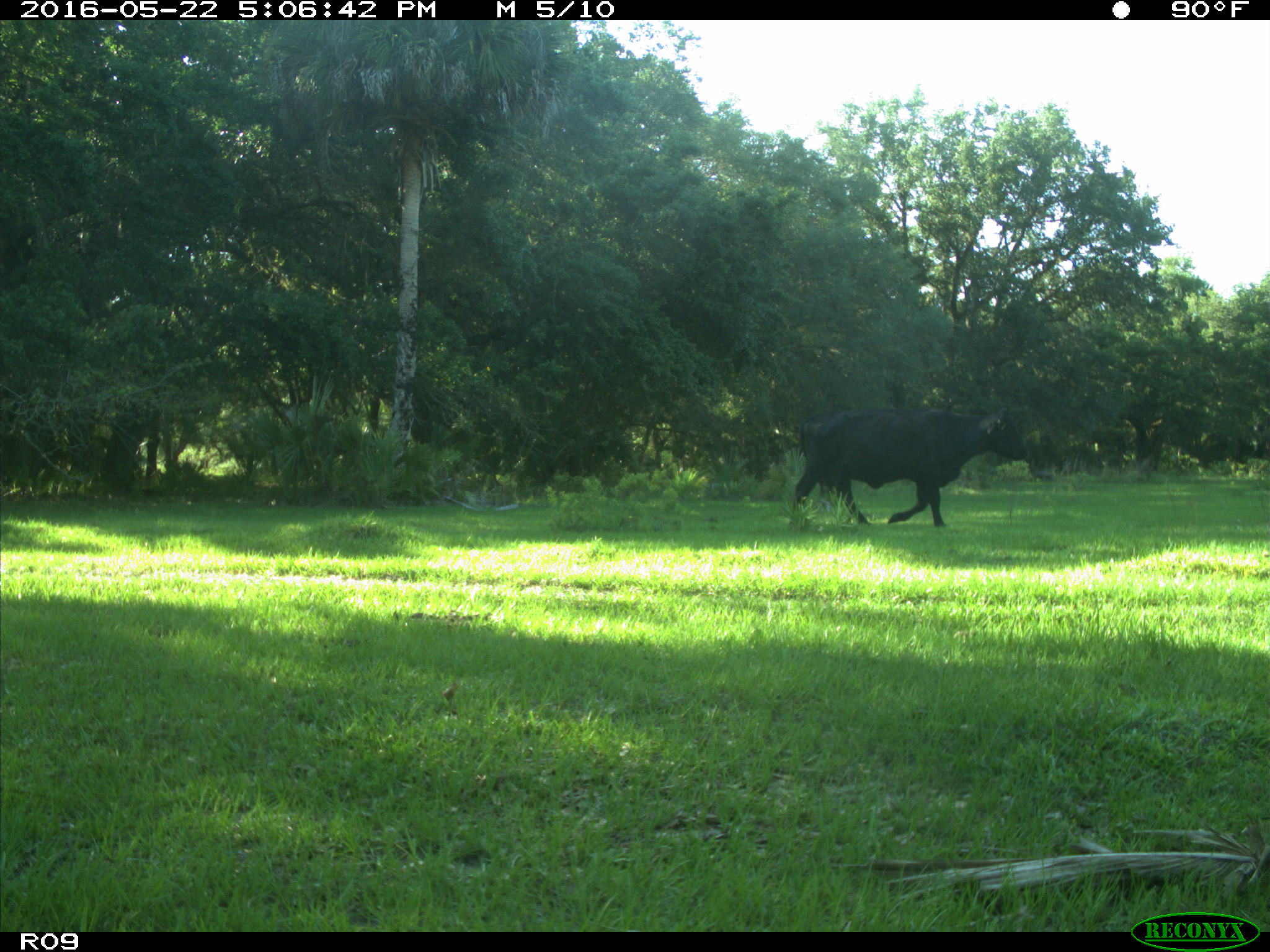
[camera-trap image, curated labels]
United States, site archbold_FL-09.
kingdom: Animalia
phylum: Chordata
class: Mammalia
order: Artiodactyla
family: Bovidae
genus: Bos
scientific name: Bos taurus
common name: domestic cow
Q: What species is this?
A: Bos taurus (domestic cow).